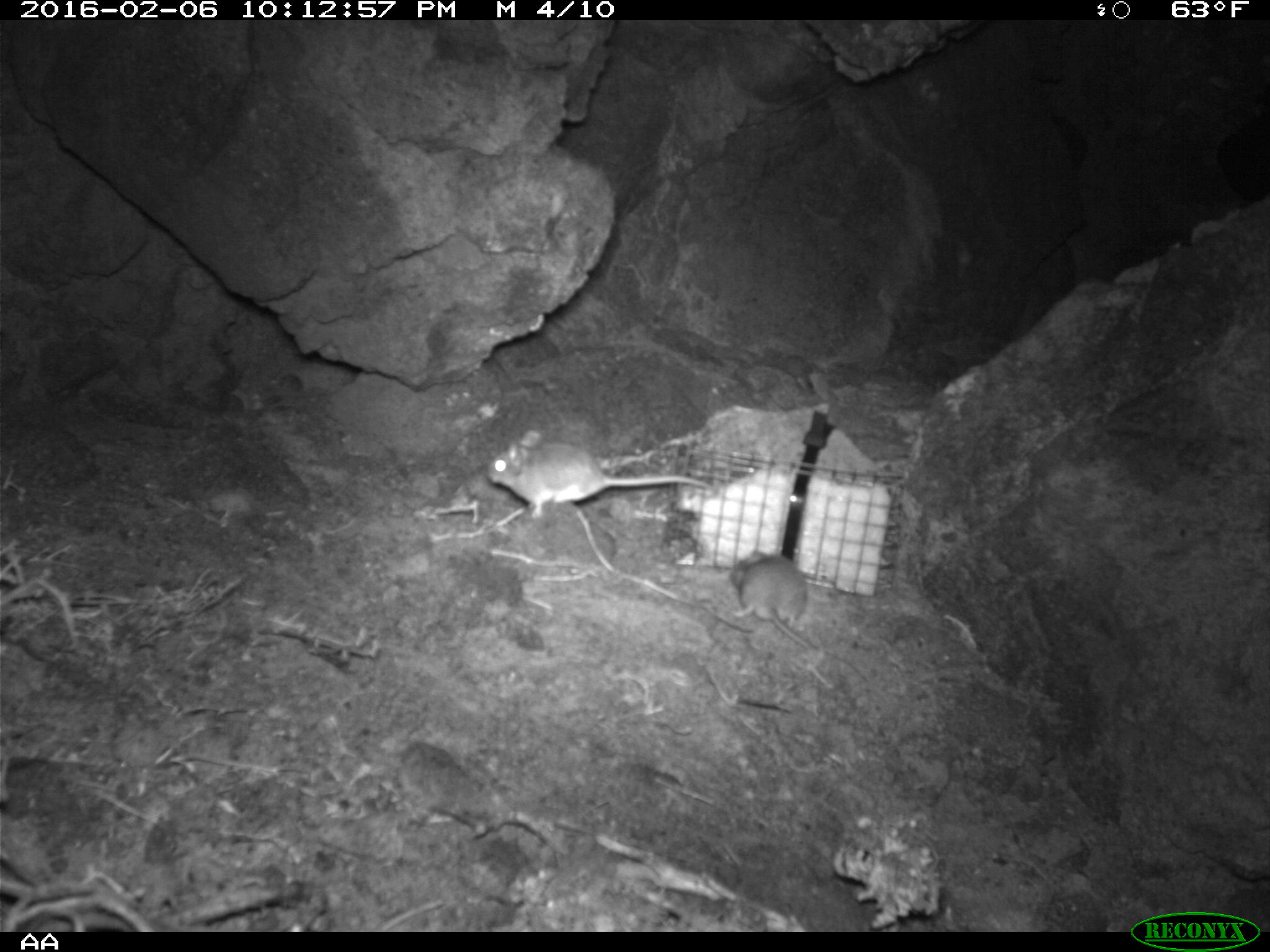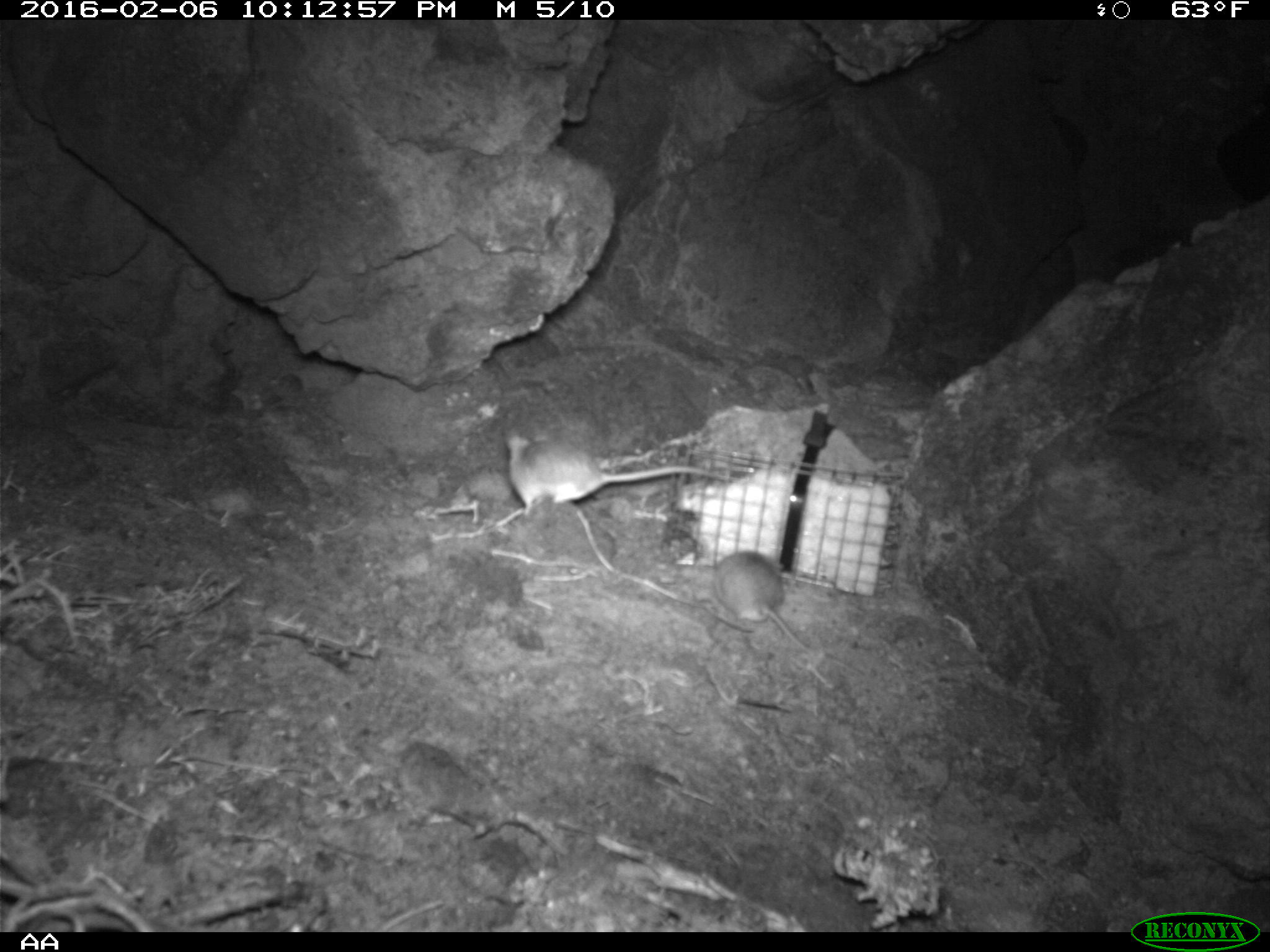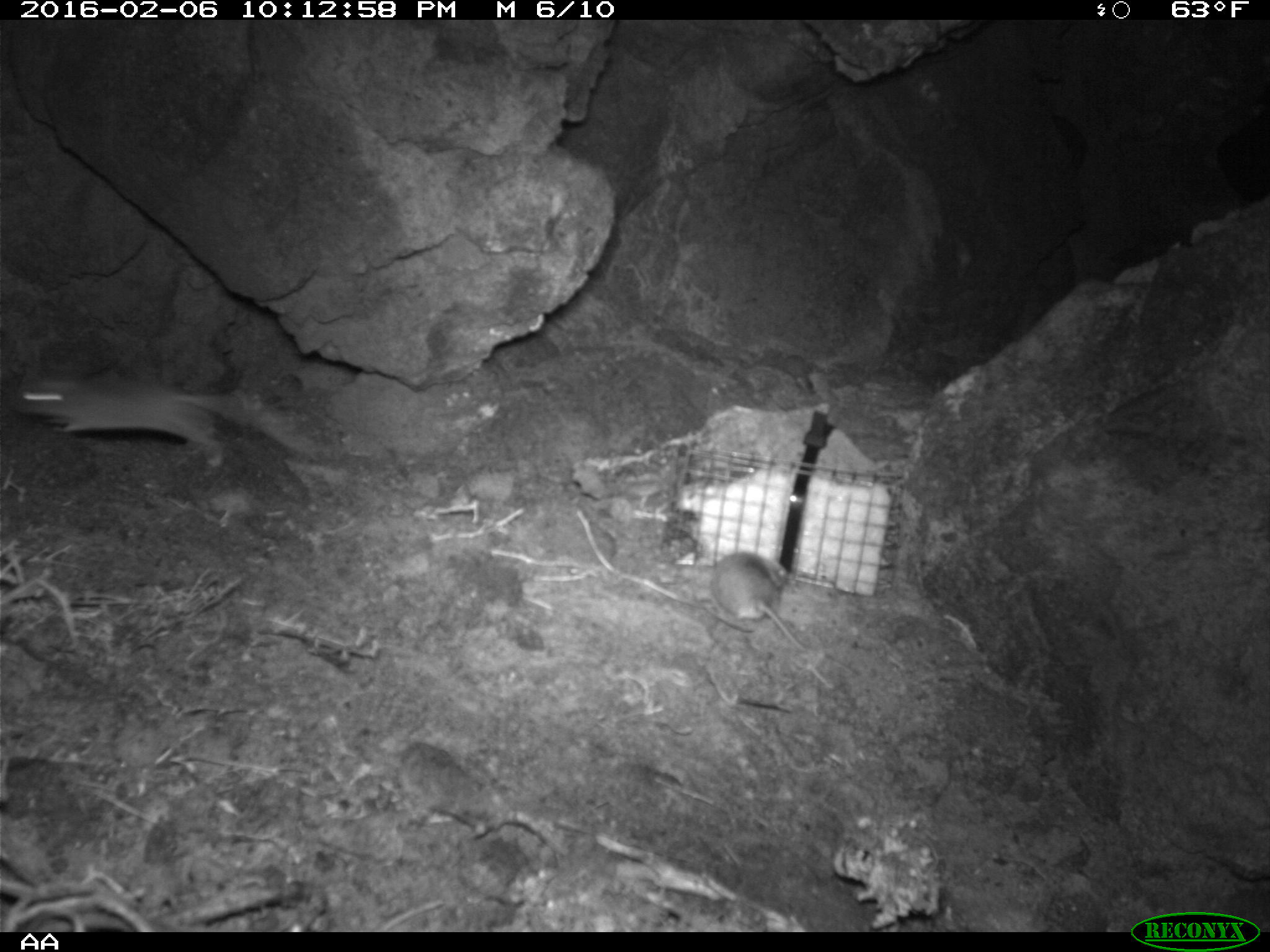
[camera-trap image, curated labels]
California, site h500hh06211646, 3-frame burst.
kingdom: Animalia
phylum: Chordata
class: Mammalia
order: Rodentia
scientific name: Rodentia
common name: rodent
Rodent (Rodentia).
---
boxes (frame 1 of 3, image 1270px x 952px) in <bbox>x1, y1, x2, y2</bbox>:
rodent: <bbox>486, 428, 712, 520</bbox>; <bbox>729, 547, 817, 656</bbox>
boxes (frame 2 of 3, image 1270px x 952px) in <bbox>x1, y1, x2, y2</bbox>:
rodent: <bbox>502, 426, 747, 519</bbox>; <bbox>711, 550, 870, 682</bbox>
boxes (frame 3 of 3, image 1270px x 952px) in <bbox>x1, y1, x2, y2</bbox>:
rodent: <bbox>15, 371, 316, 470</bbox>; <bbox>711, 549, 857, 677</bbox>